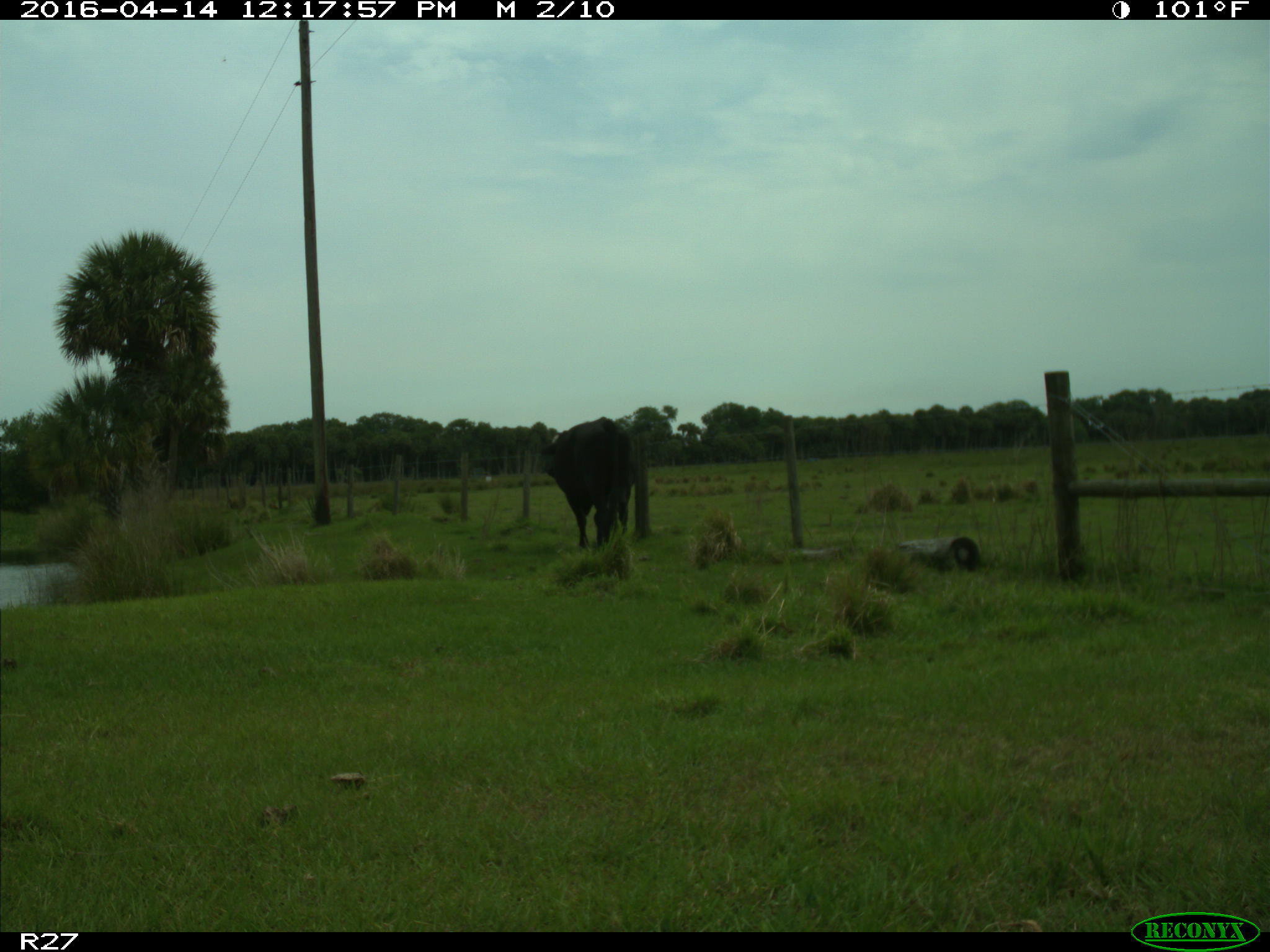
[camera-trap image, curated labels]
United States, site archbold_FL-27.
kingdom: Animalia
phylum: Chordata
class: Mammalia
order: Artiodactyla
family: Bovidae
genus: Bos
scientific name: Bos taurus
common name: domestic cow